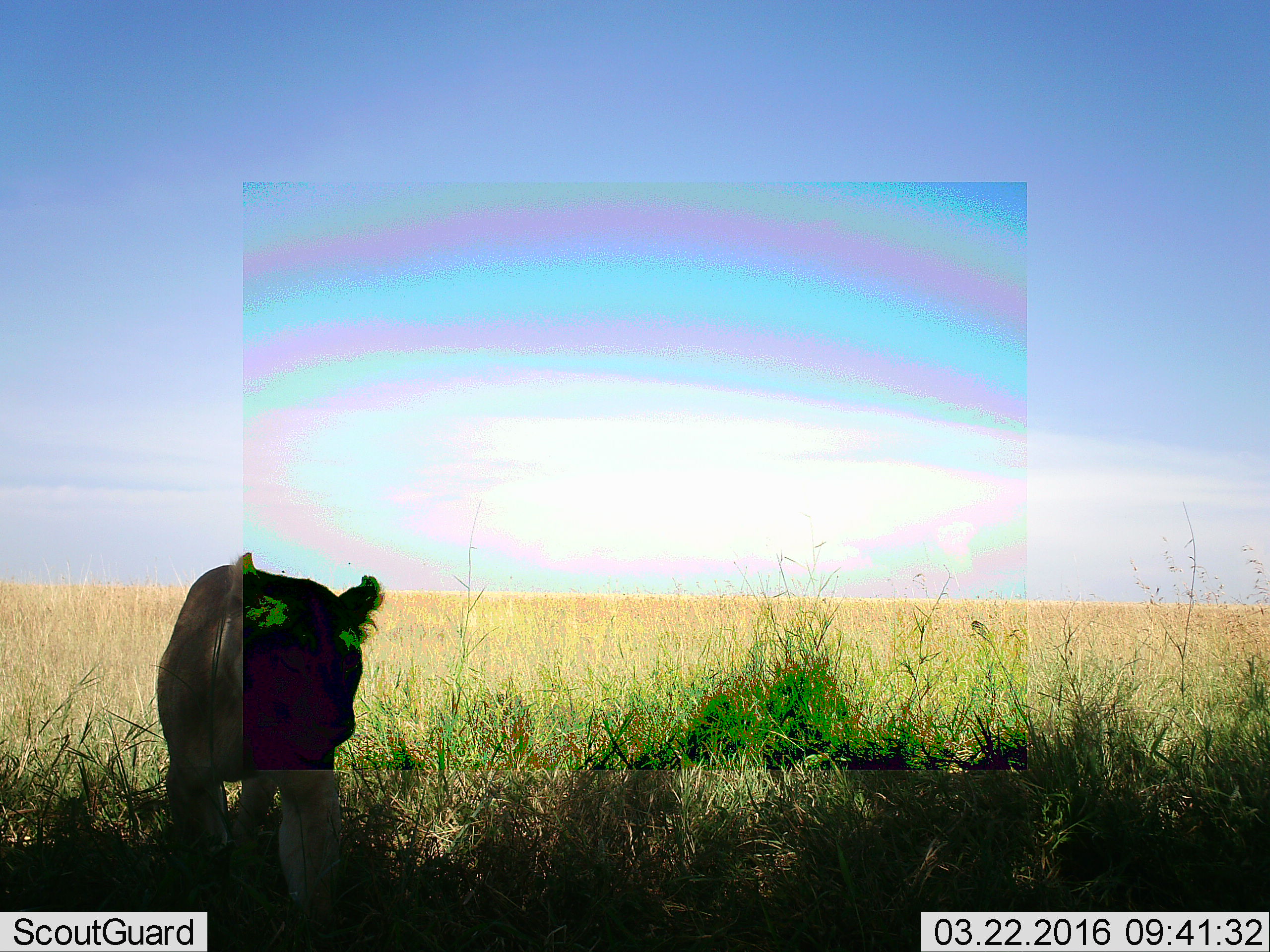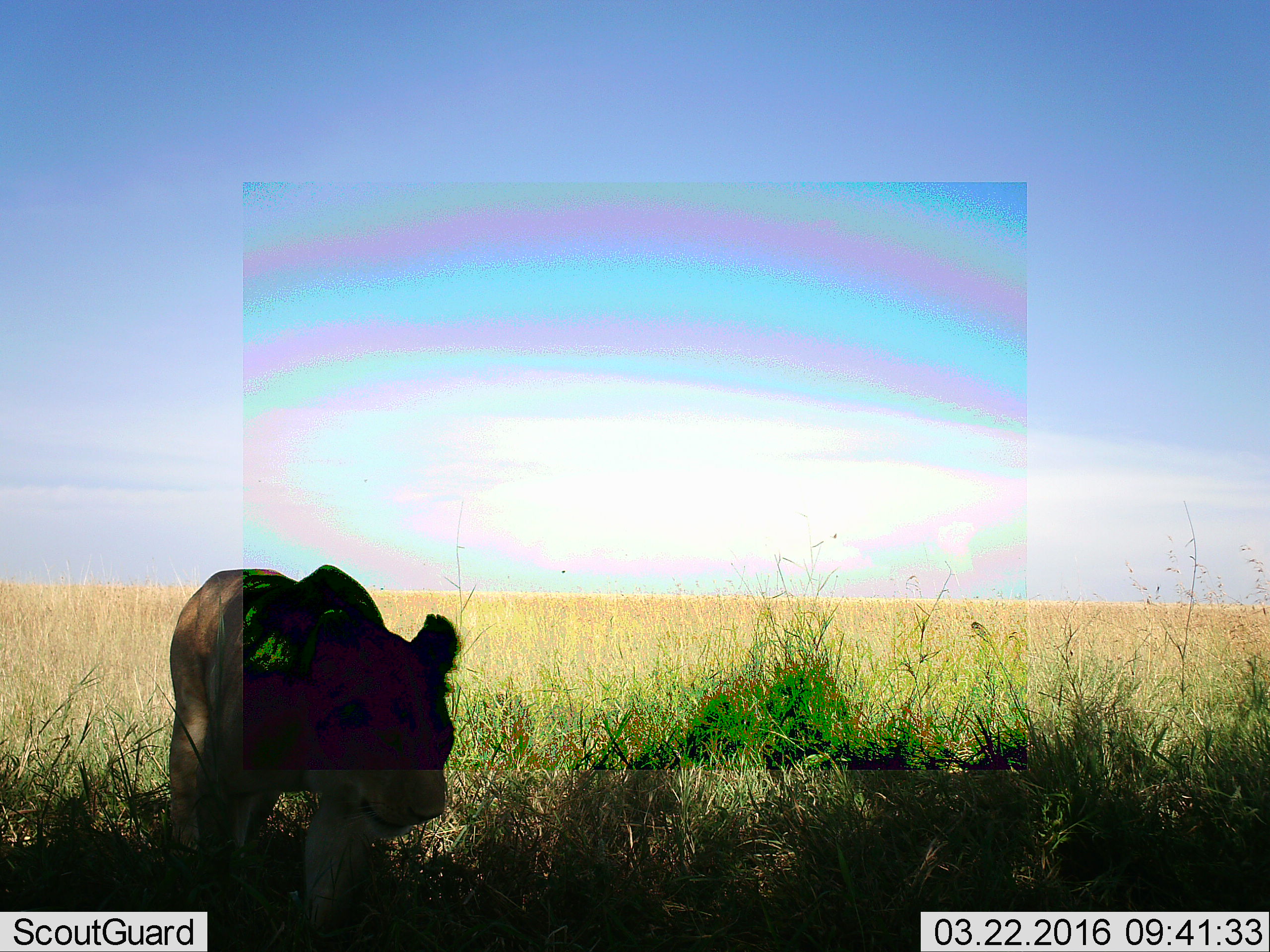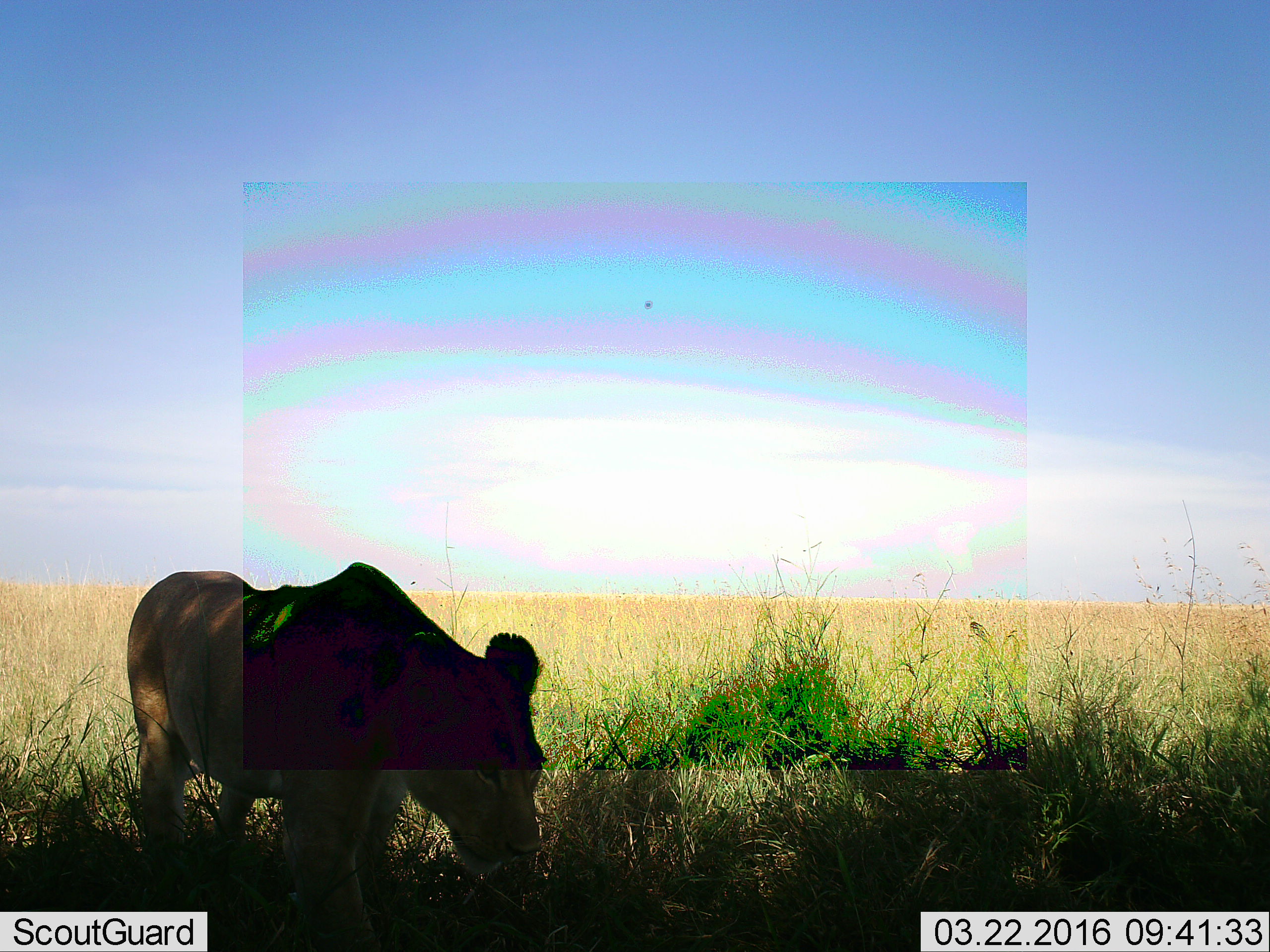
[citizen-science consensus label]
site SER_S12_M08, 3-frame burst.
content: unidentified animal